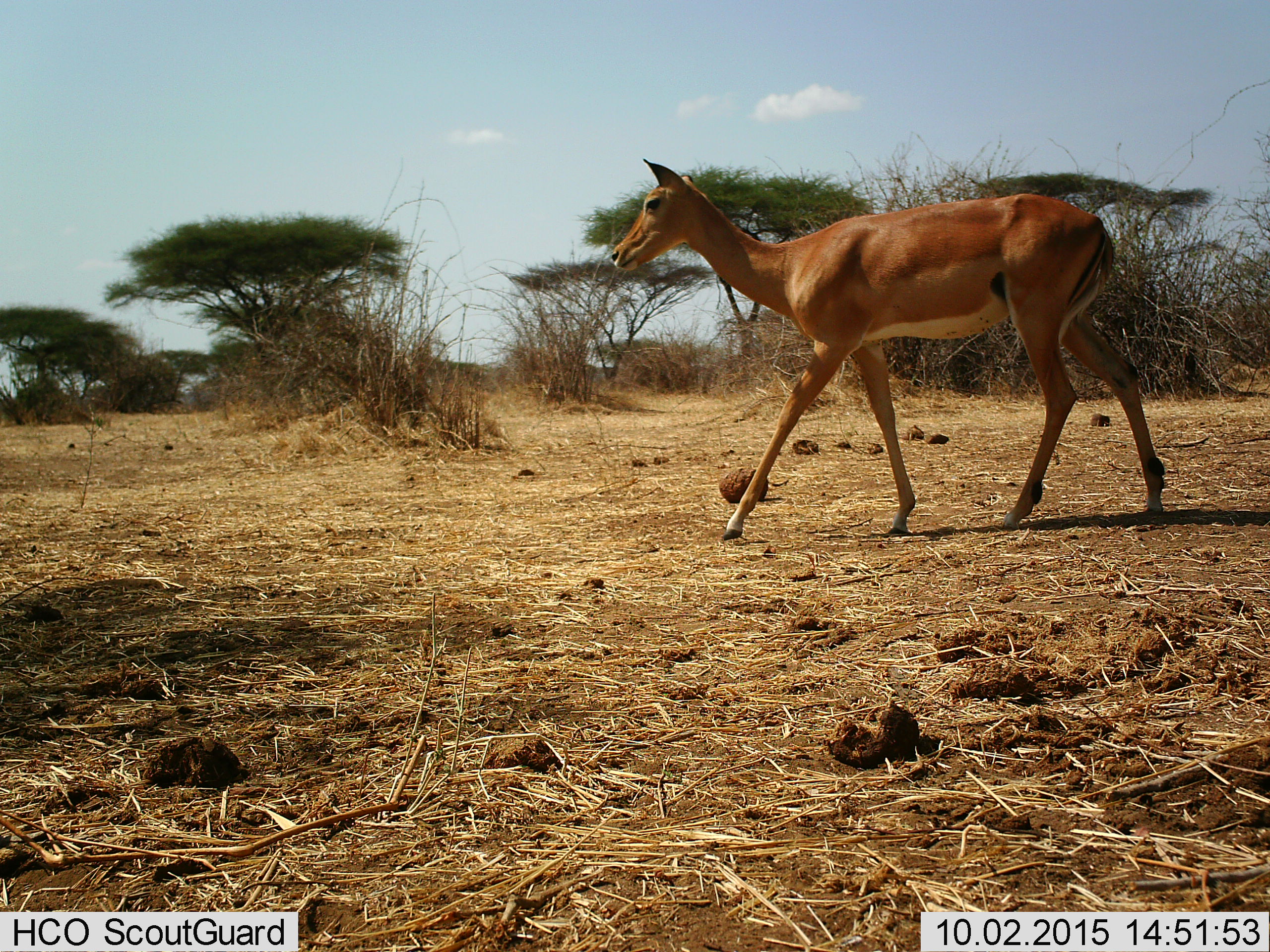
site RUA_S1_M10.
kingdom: Animalia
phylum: Chordata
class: Mammalia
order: Artiodactyla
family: Bovidae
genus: Aepyceros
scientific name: Aepyceros melampus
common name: impala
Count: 1.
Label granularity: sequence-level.